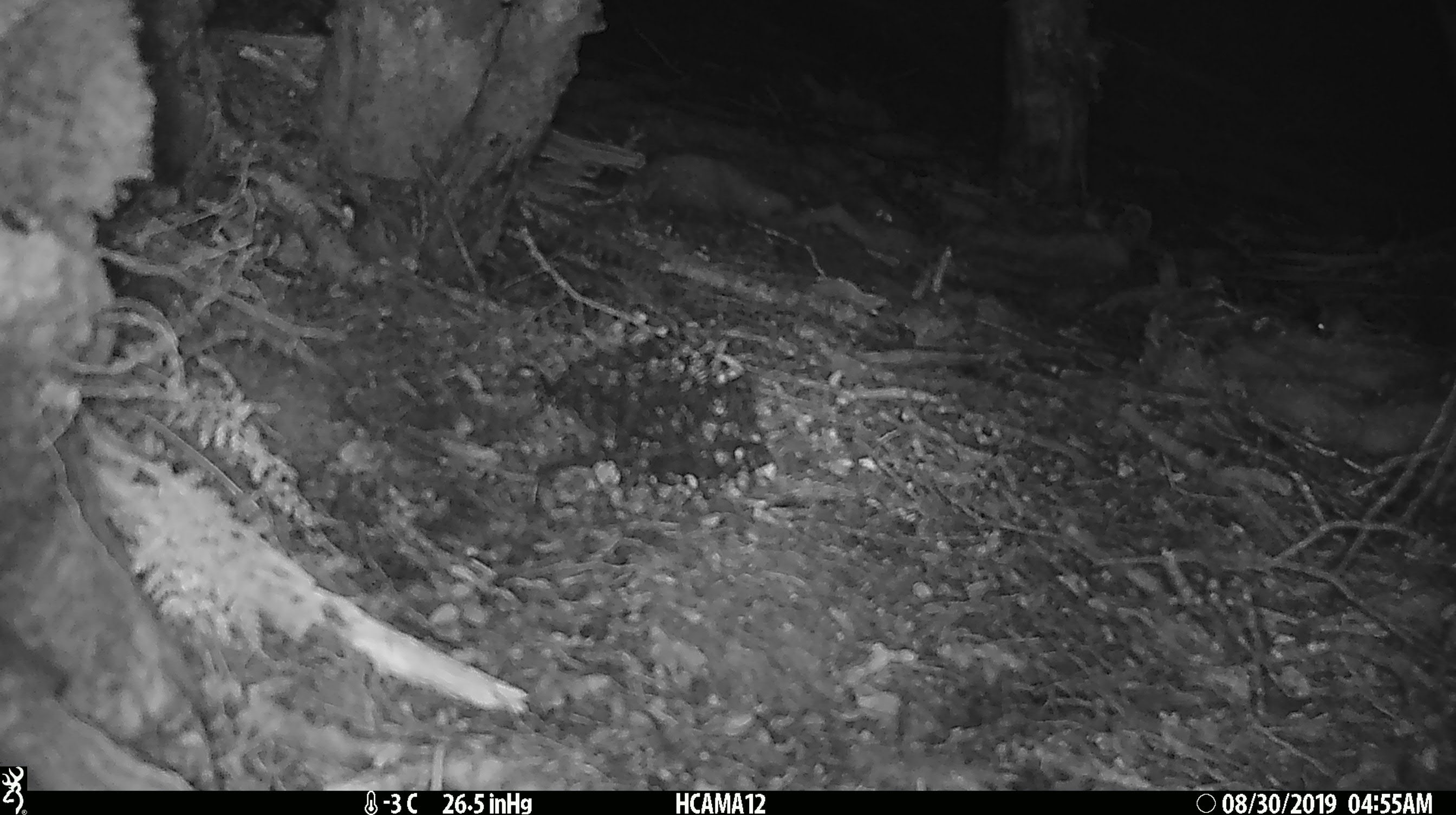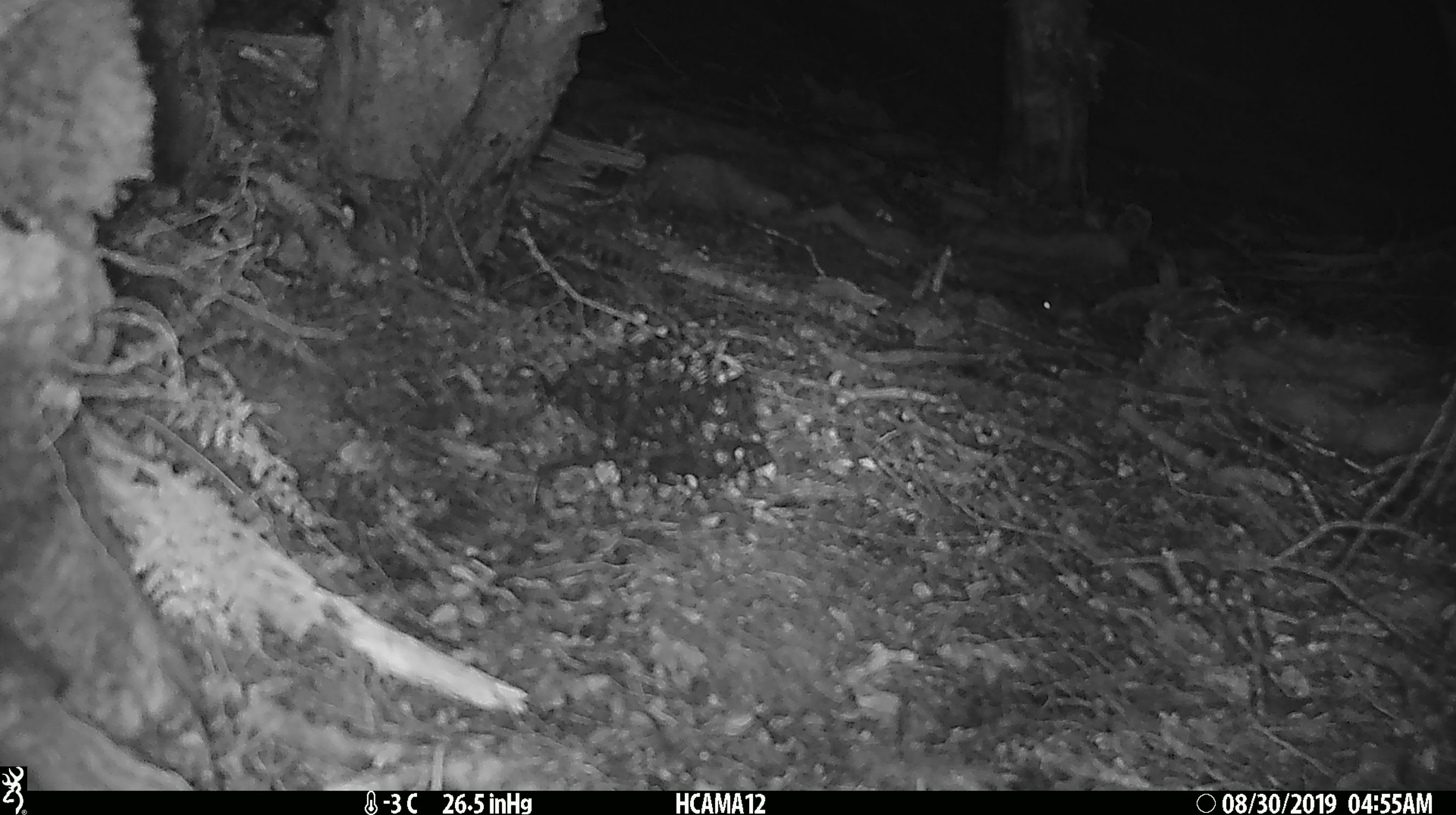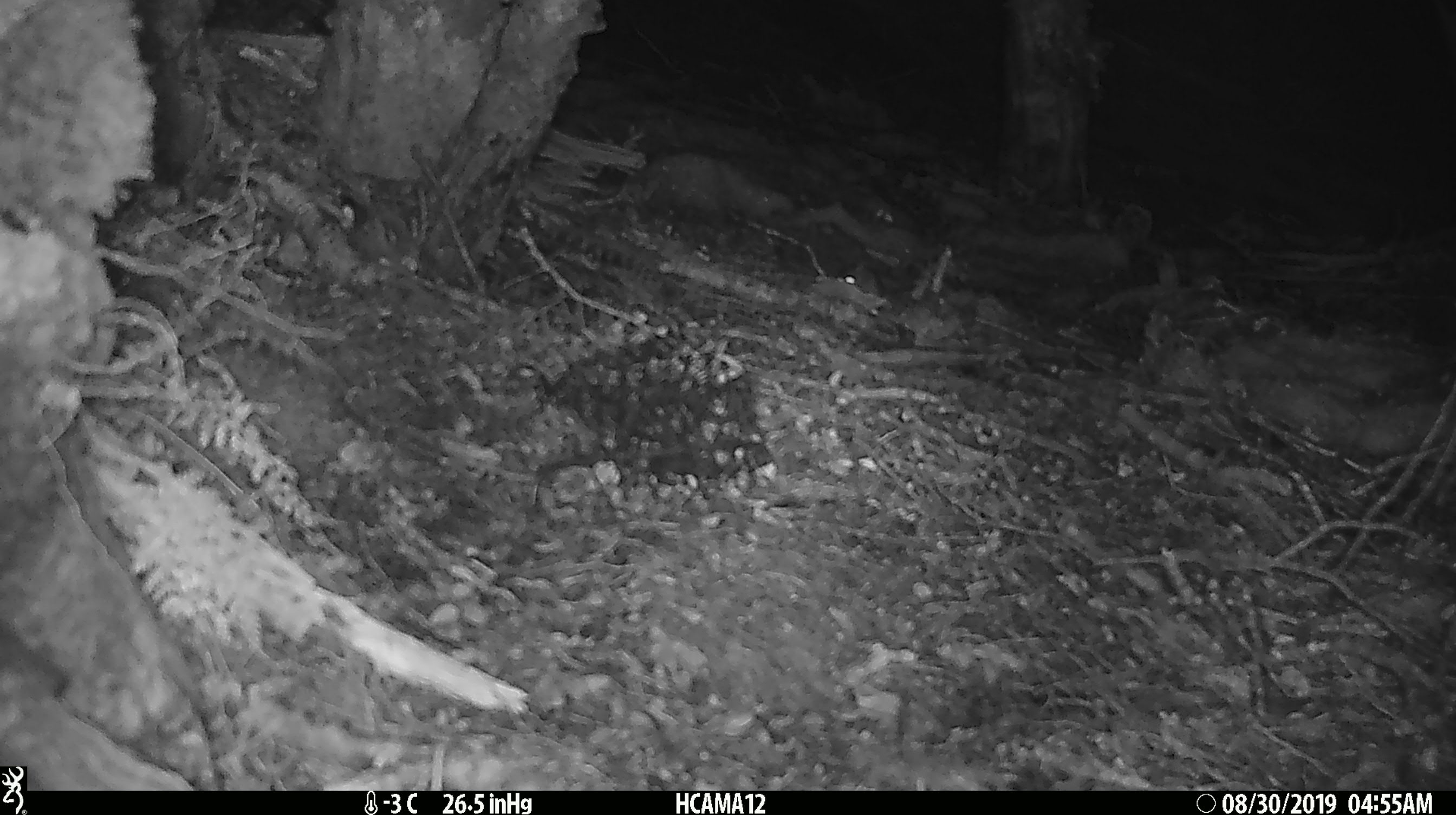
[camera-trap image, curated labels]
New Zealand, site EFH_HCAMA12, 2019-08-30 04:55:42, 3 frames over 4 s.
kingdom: Animalia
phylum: Chordata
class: Mammalia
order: Rodentia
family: Muridae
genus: Mus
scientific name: Mus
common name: mouse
Mouse (Mus).